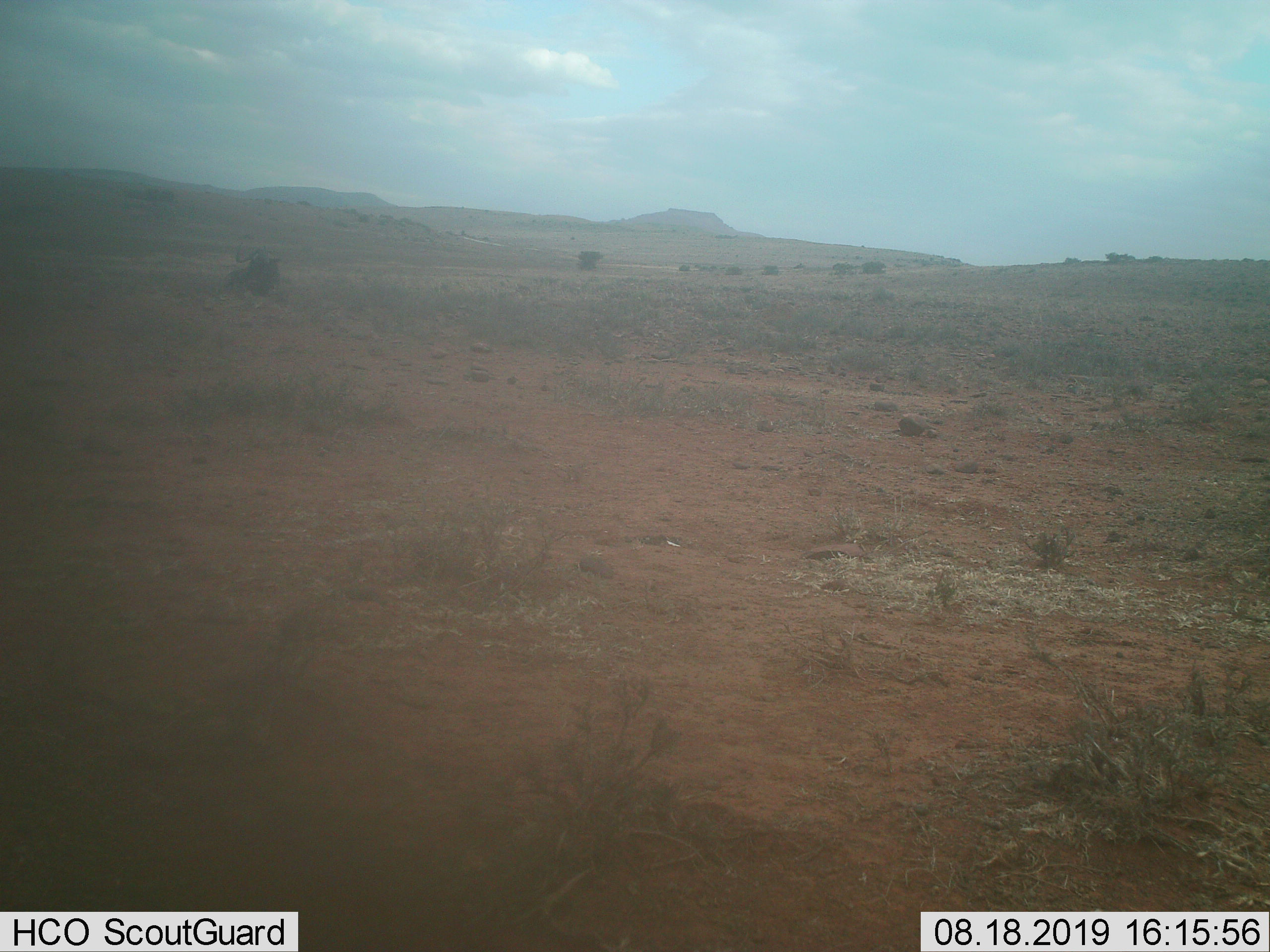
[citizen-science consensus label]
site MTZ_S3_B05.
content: unidentified animal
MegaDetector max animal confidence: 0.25